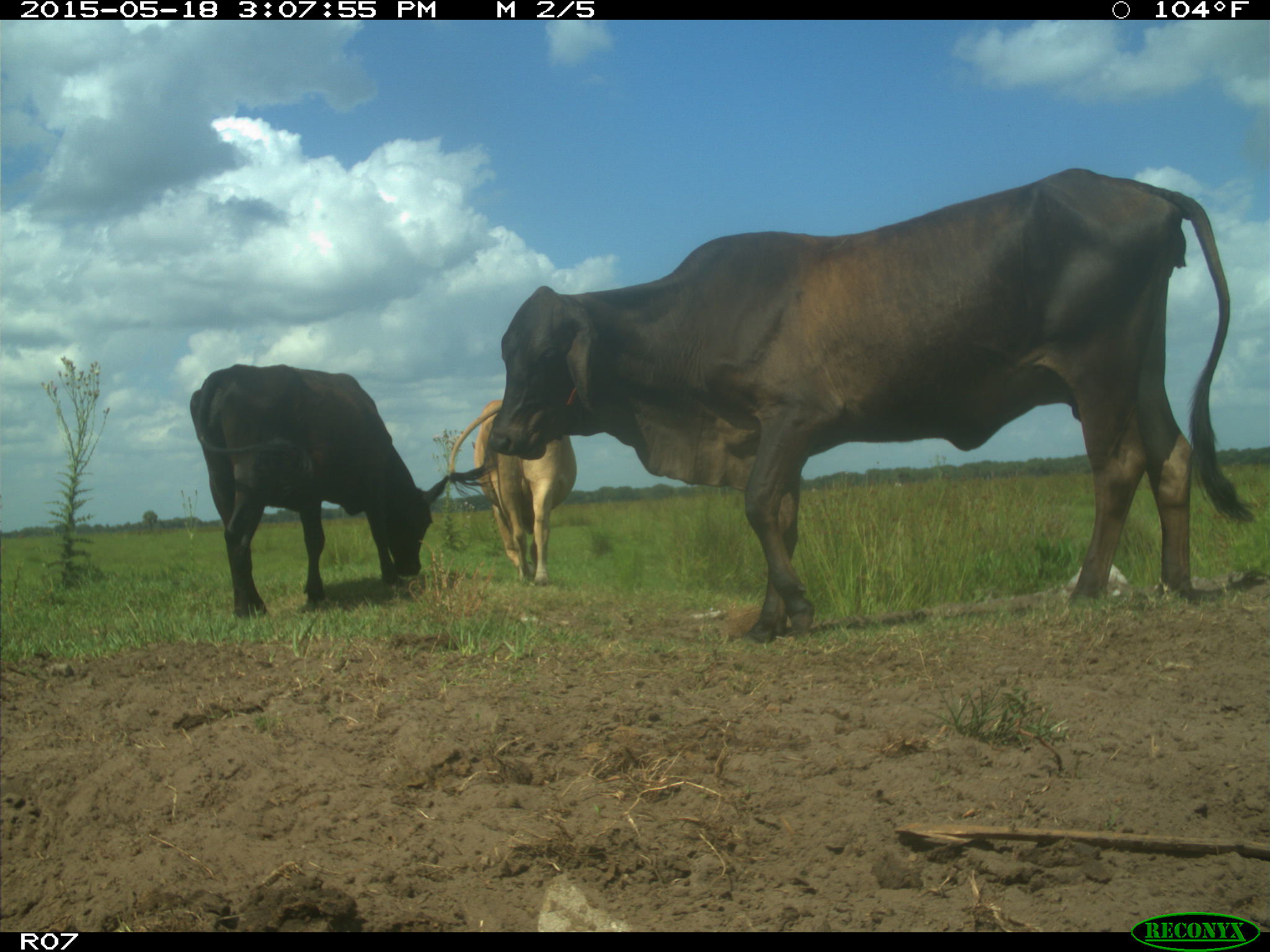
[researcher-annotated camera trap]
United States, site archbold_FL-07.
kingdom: Animalia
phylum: Chordata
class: Mammalia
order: Artiodactyla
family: Bovidae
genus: Bos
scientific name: Bos taurus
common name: domestic cow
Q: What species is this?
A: Bos taurus (domestic cow).